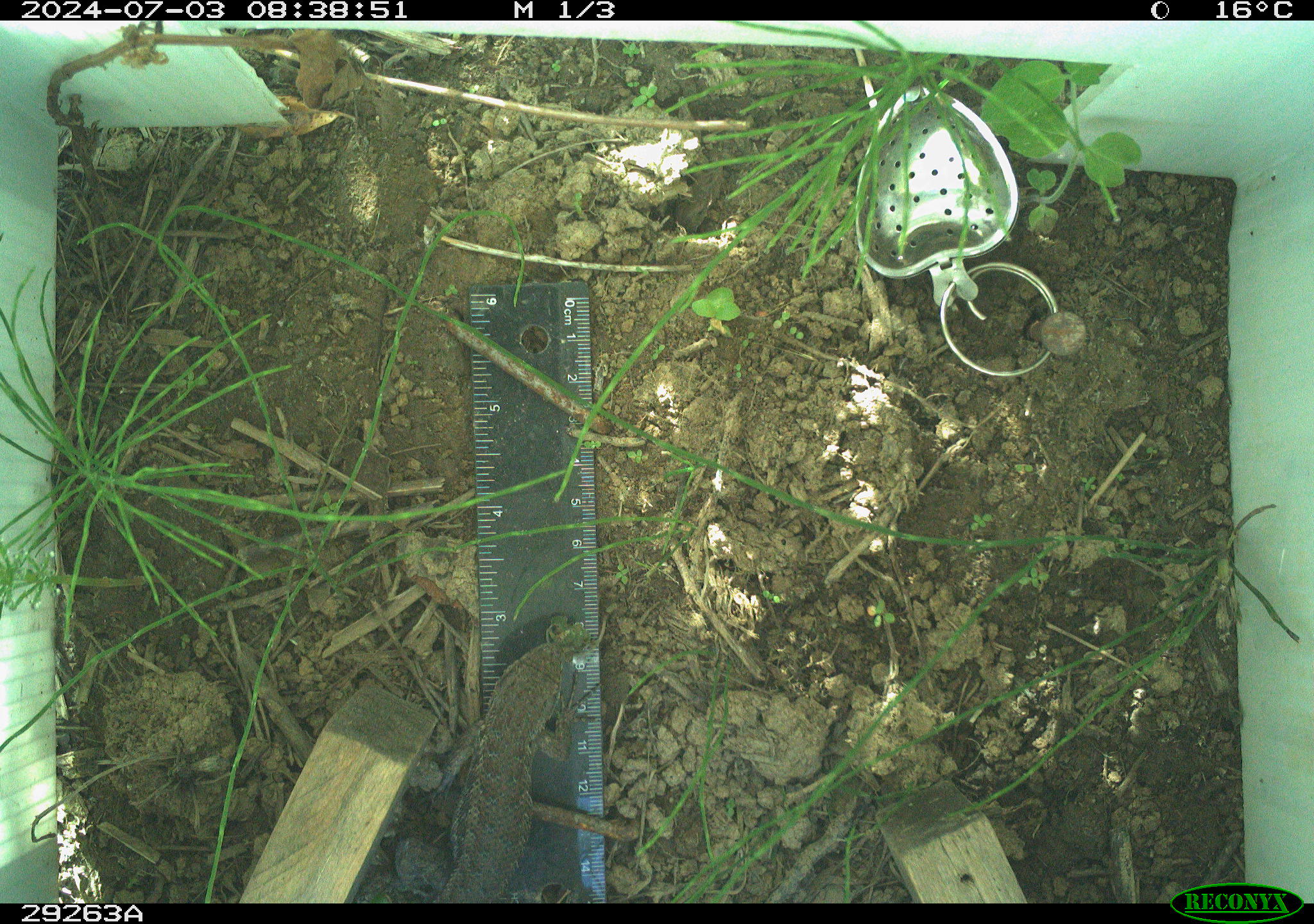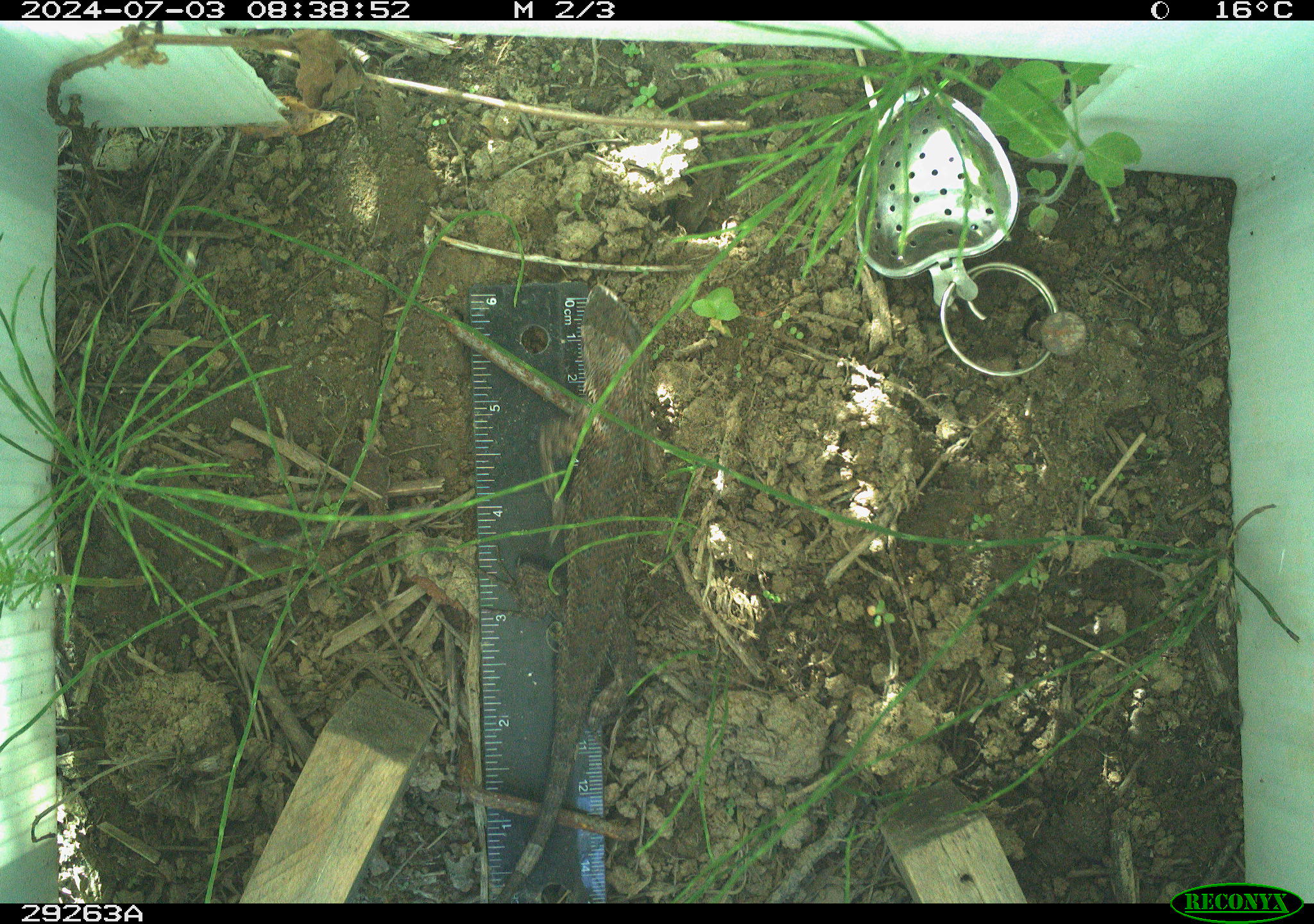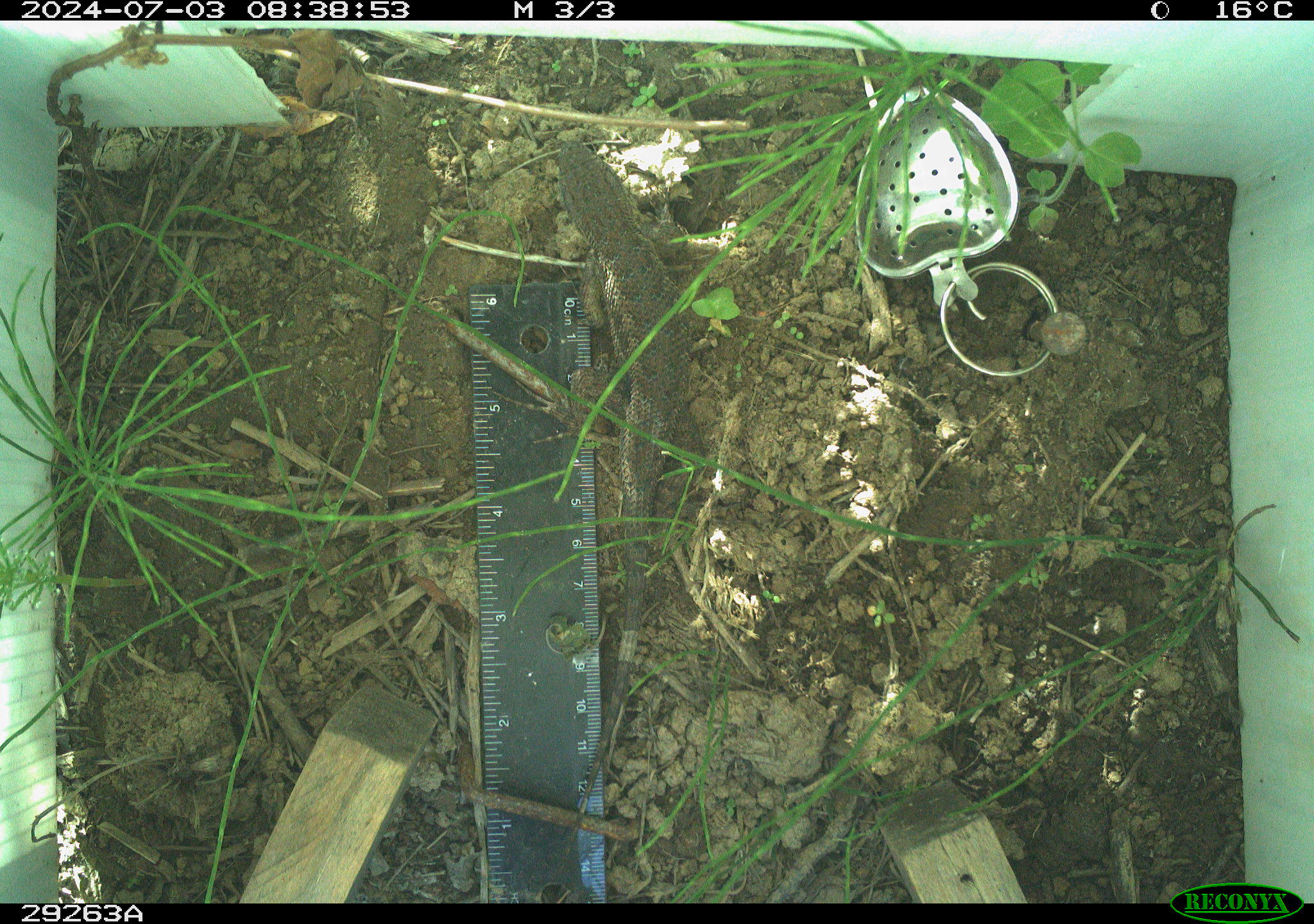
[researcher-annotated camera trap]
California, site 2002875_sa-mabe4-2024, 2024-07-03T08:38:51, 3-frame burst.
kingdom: Animalia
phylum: Chordata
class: Reptilia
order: Squamata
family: Phrynosomatidae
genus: Sceloporus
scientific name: Sceloporus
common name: spiny lizards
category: sceloporus species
Sceloporus species (spiny lizards) (Sceloporus).